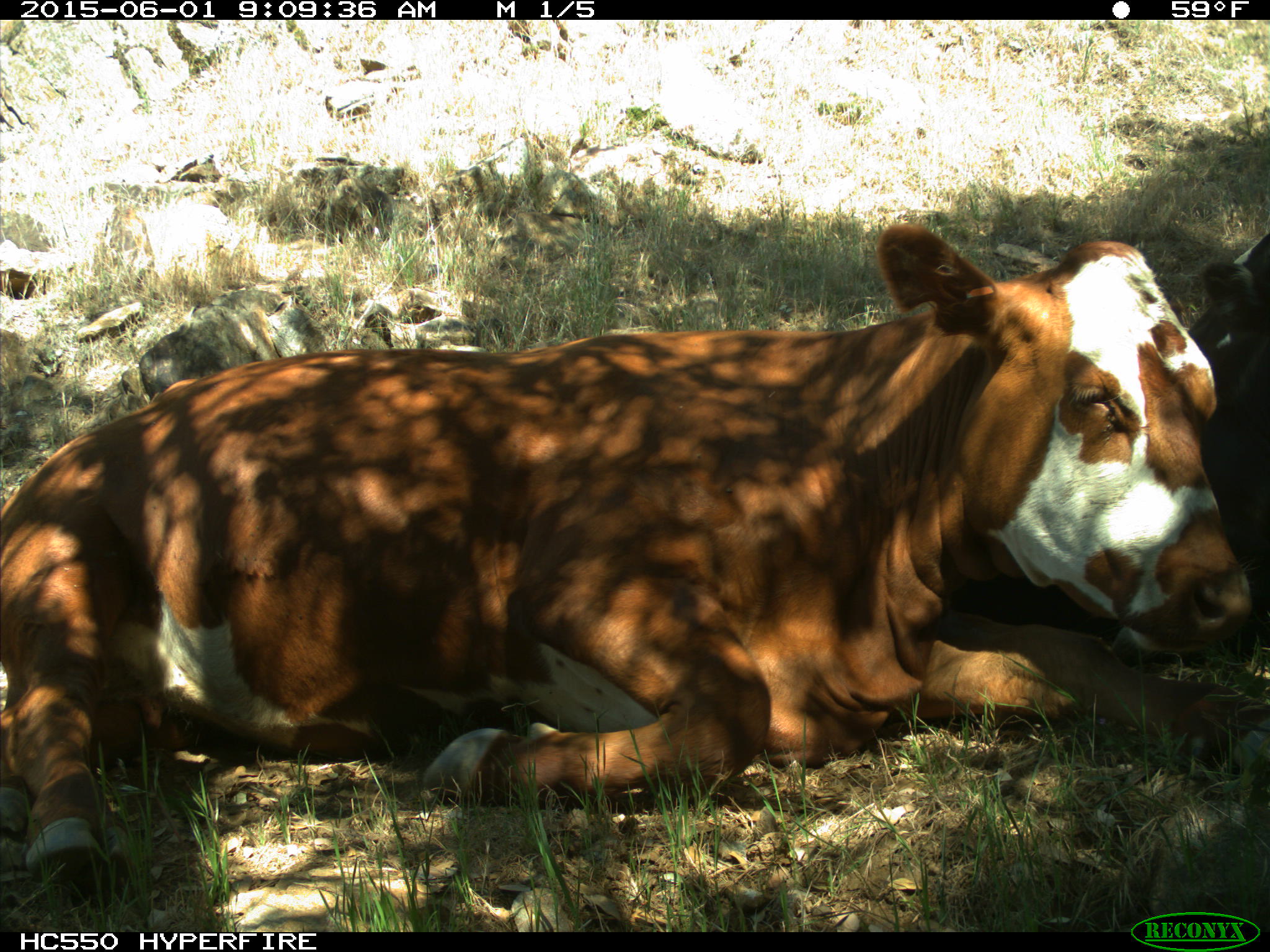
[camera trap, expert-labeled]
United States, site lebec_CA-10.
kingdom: Animalia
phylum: Chordata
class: Mammalia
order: Artiodactyla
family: Bovidae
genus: Bos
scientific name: Bos taurus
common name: domestic cow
Bos taurus (domestic cow).